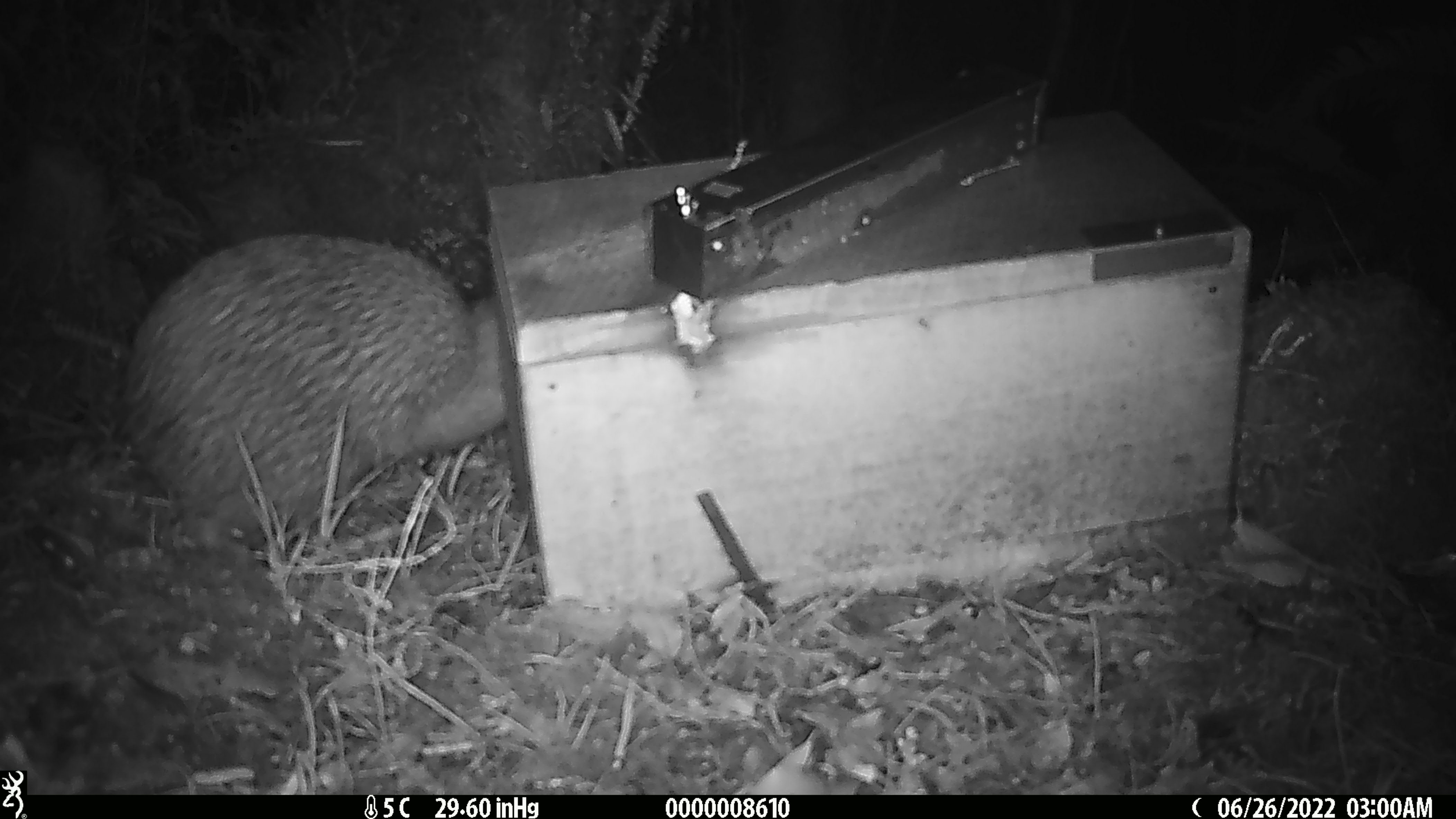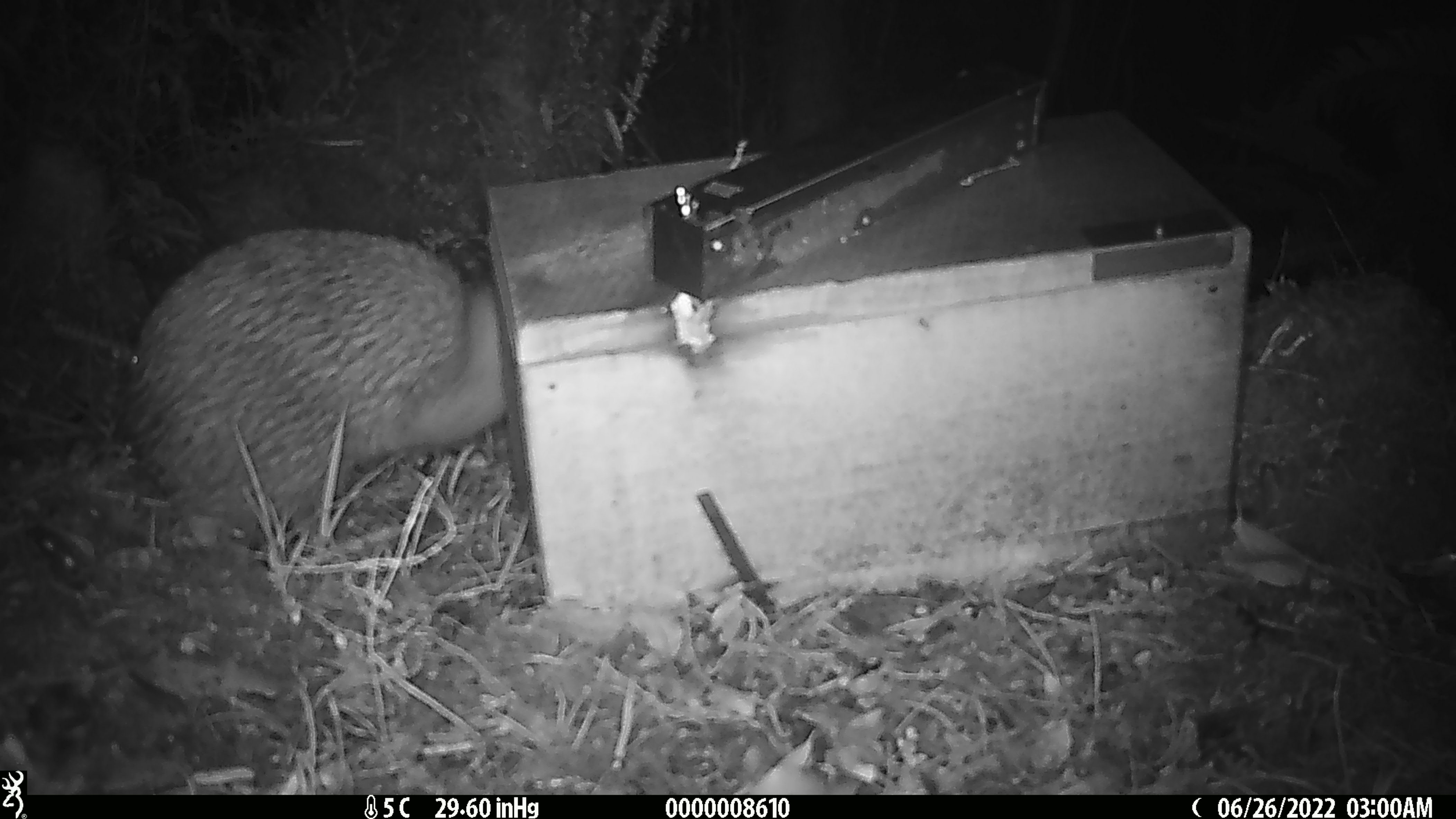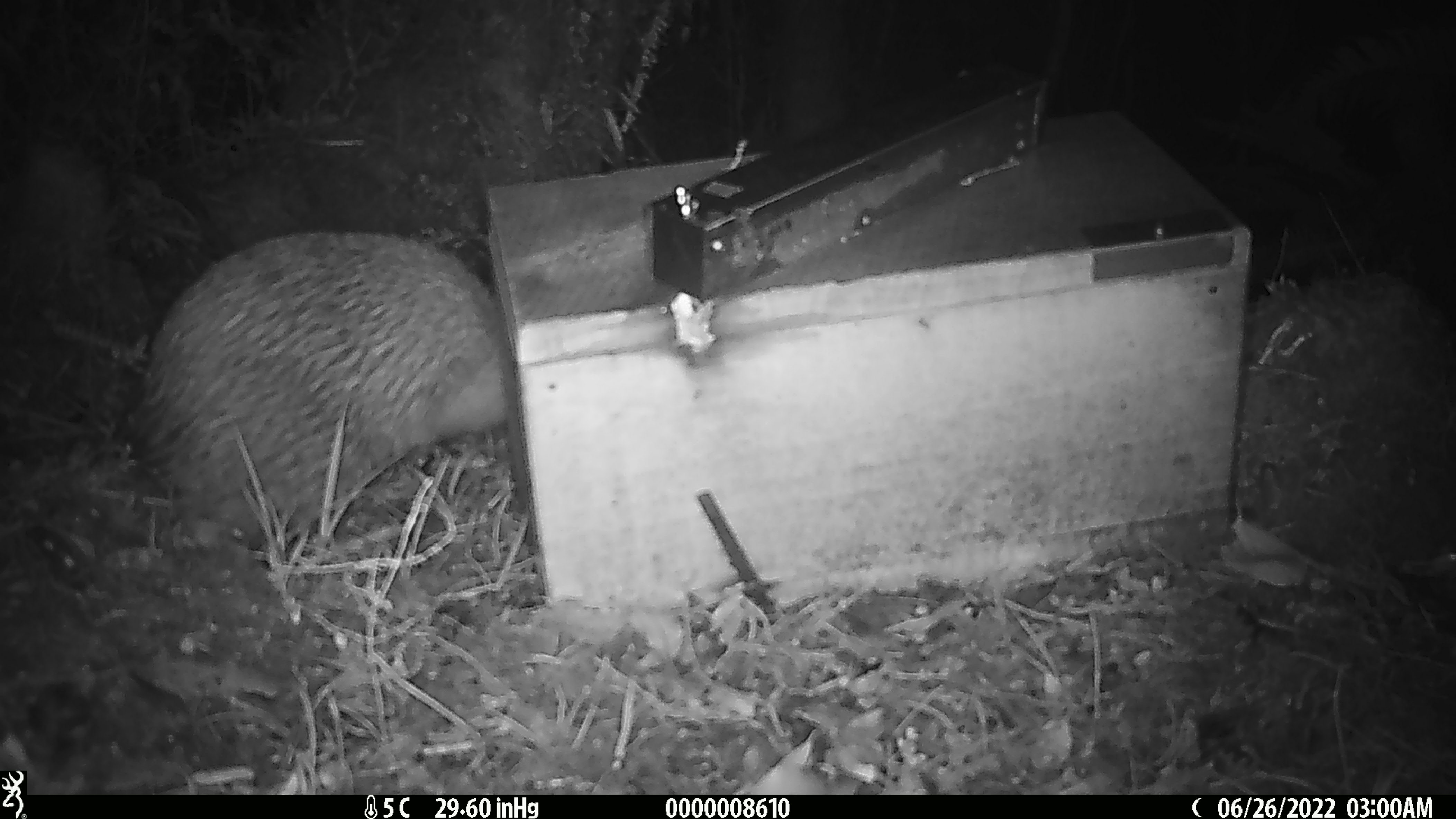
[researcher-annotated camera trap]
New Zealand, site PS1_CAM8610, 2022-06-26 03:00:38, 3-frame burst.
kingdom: Animalia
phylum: Chordata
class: Aves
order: Apterygiformes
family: Apterygidae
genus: Apteryx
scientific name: Apteryx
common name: kiwi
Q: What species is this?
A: Kiwi (Apteryx).